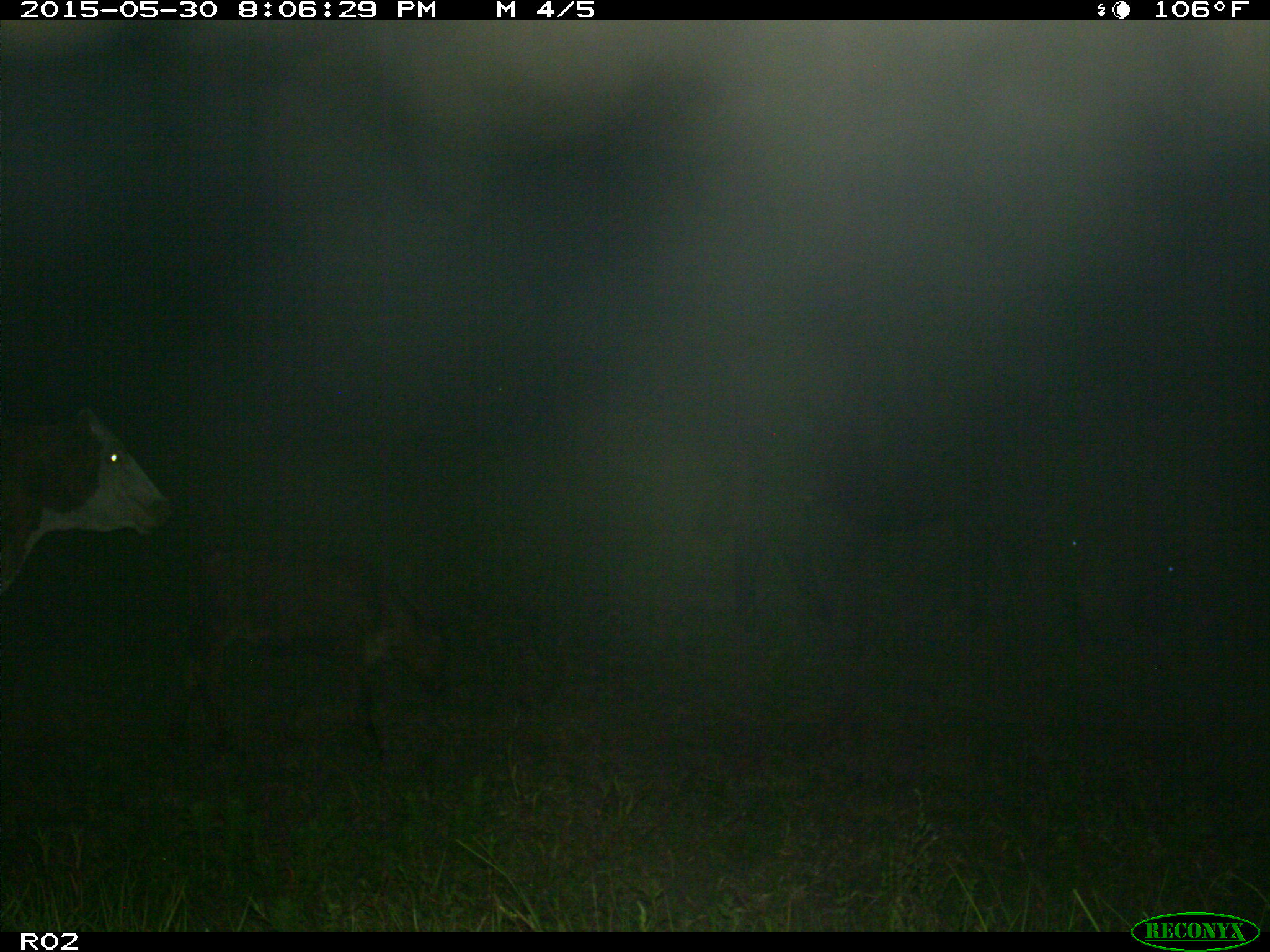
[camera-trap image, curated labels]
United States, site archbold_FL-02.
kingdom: Animalia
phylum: Chordata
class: Mammalia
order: Artiodactyla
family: Bovidae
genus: Bos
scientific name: Bos taurus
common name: domestic cow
Bos taurus (domestic cow).